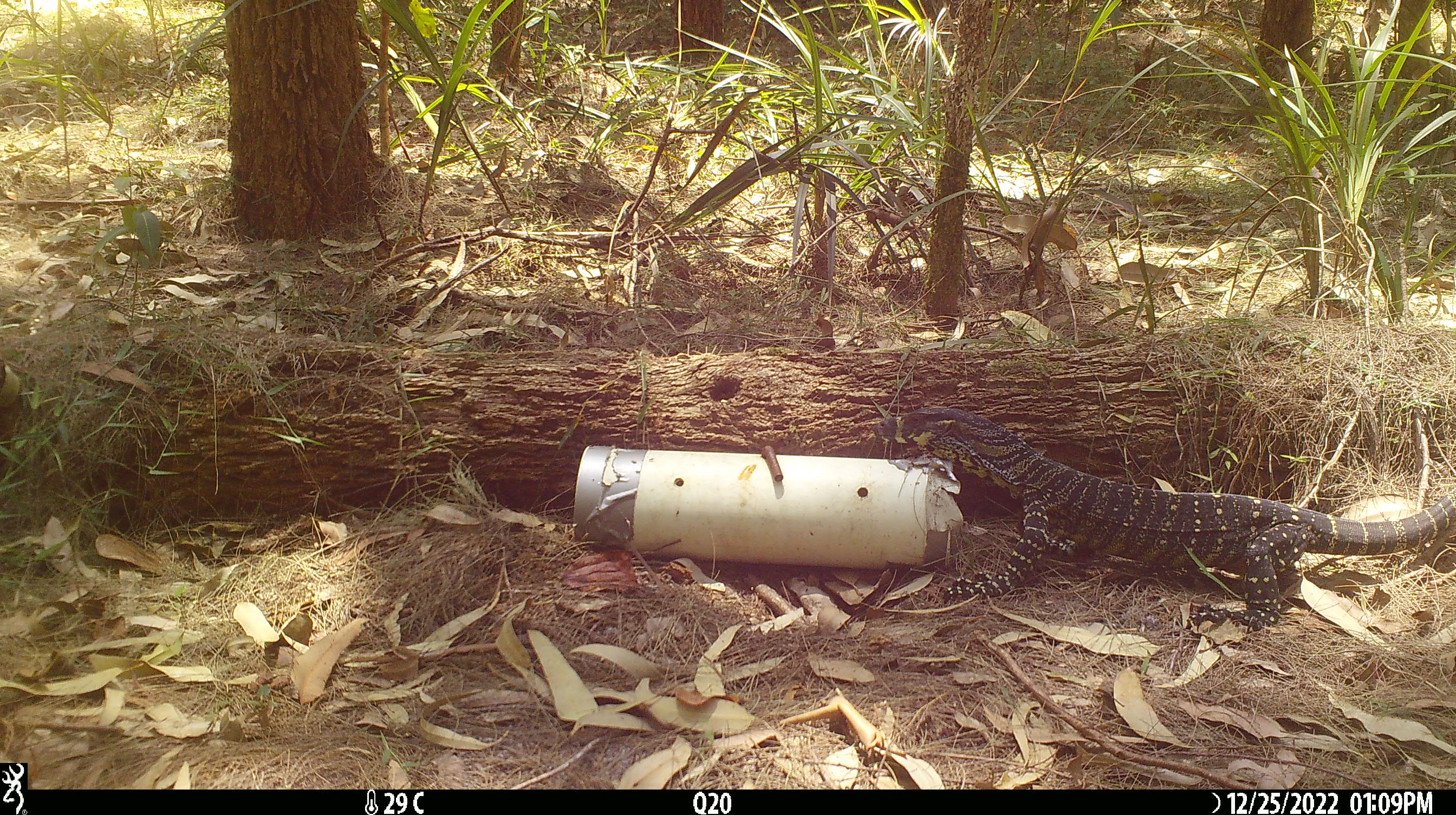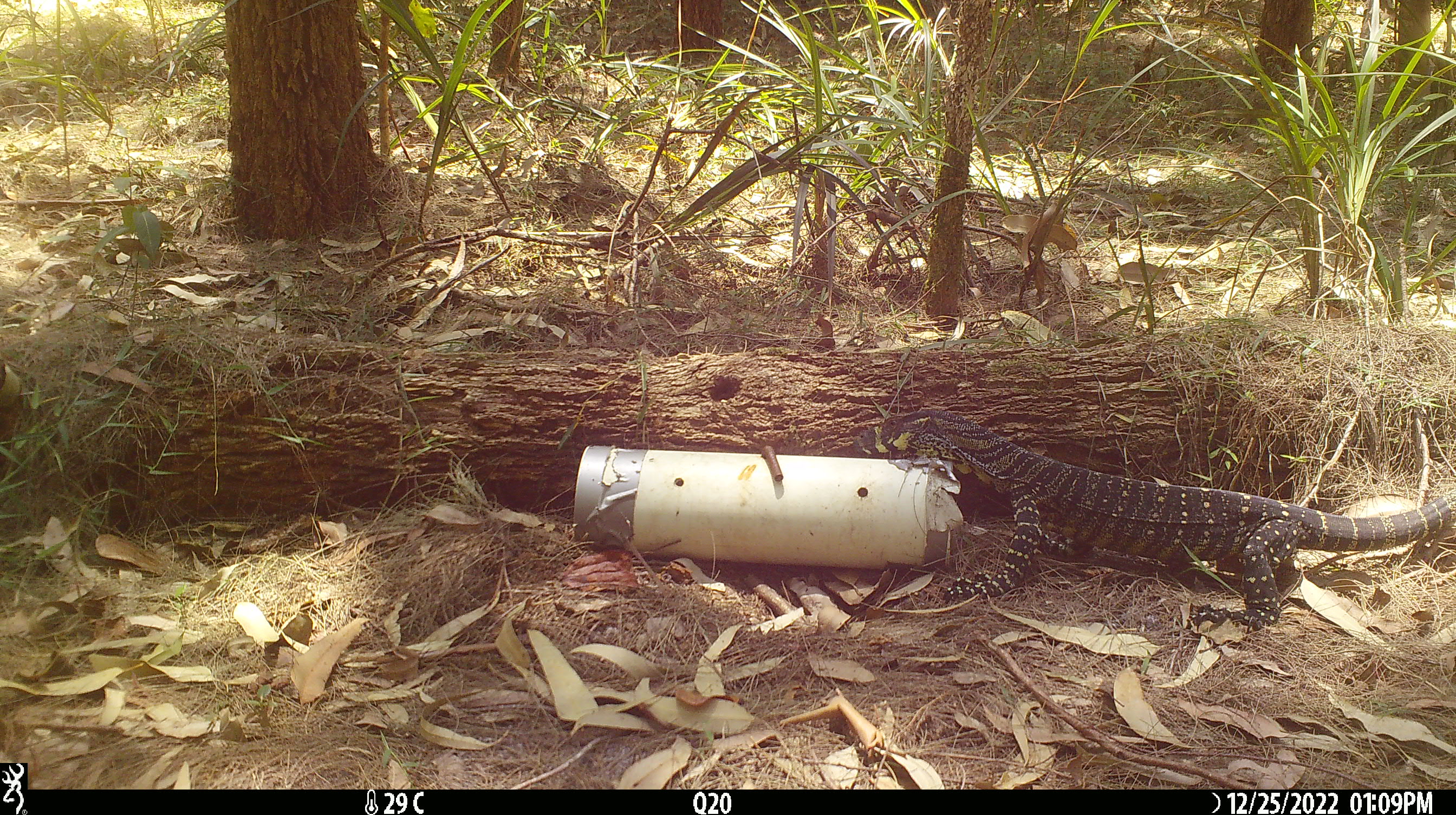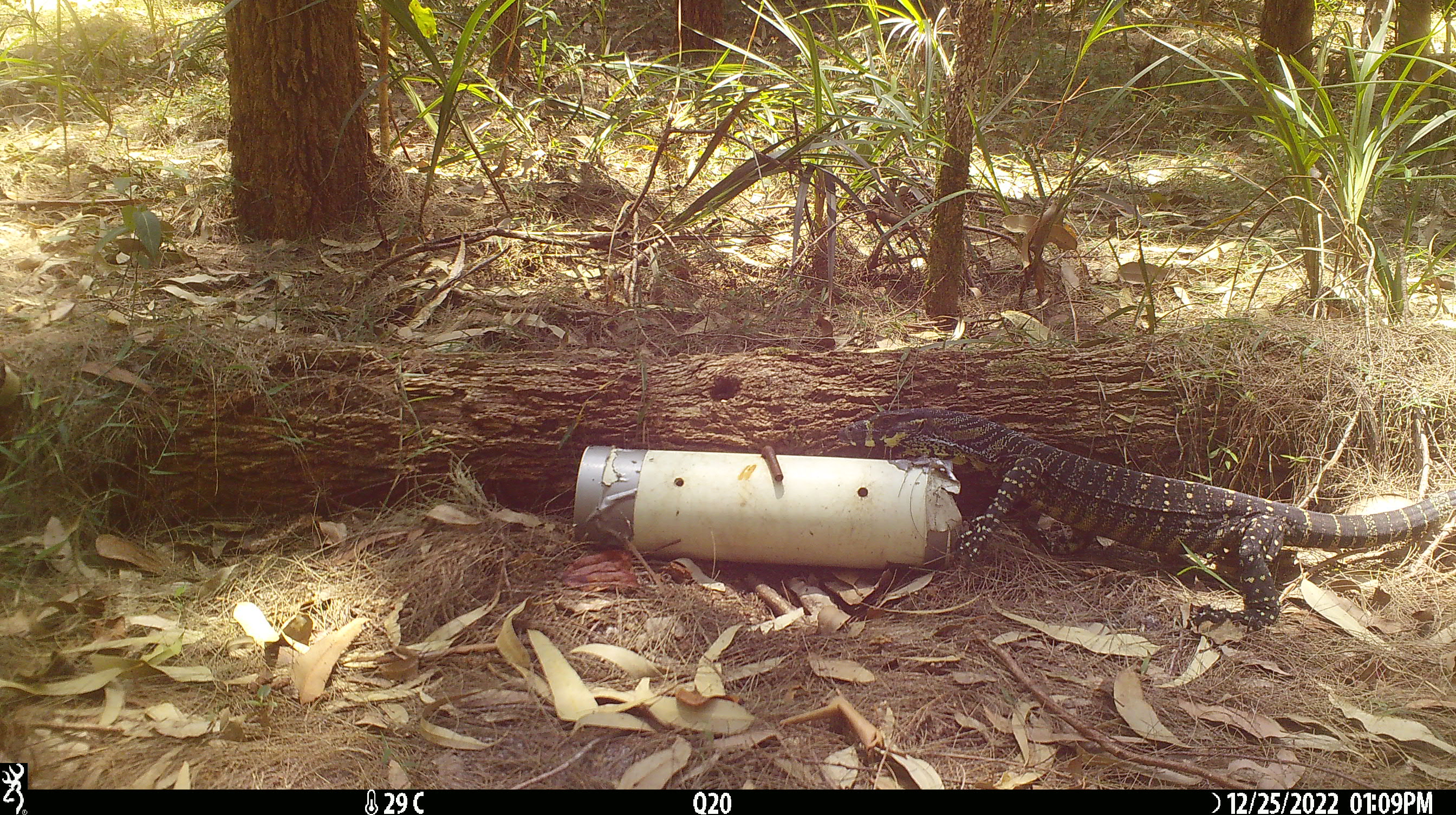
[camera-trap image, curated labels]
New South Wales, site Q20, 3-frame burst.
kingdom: Animalia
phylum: Chordata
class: Reptilia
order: Squamata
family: Varanidae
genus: Varanus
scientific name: Varanus varius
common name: lace monitor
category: goanna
Goanna (lace monitor) (Varanus varius).